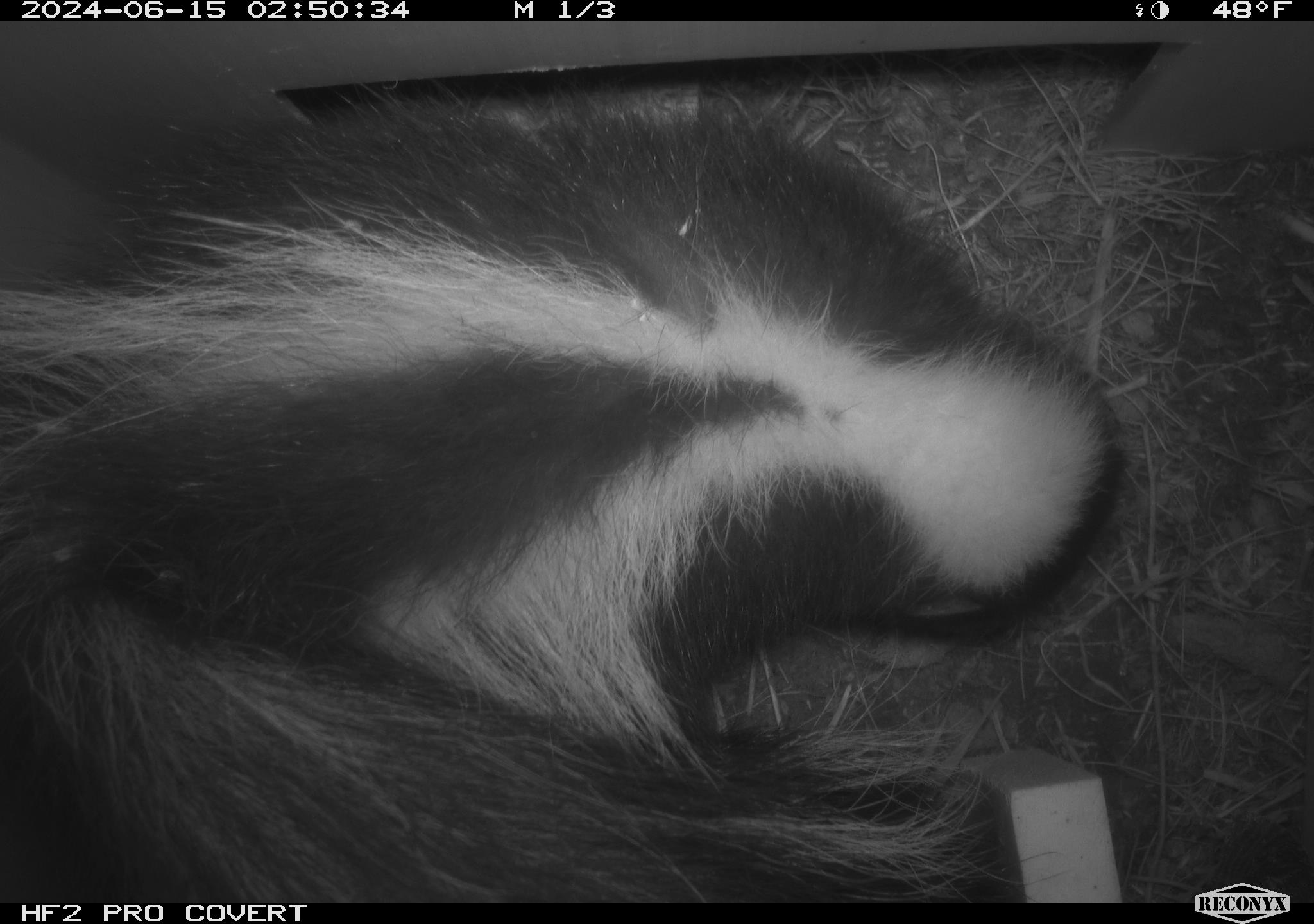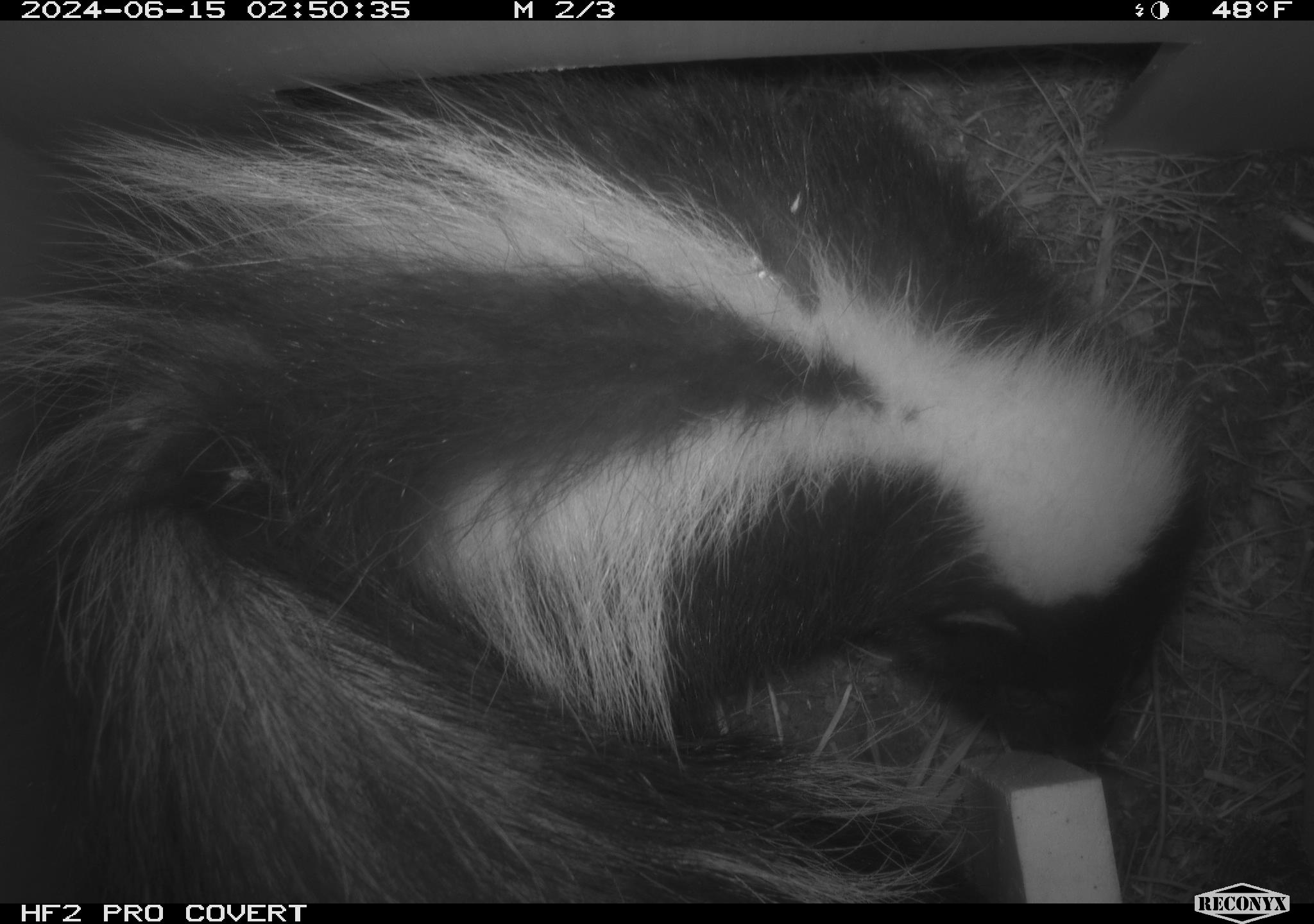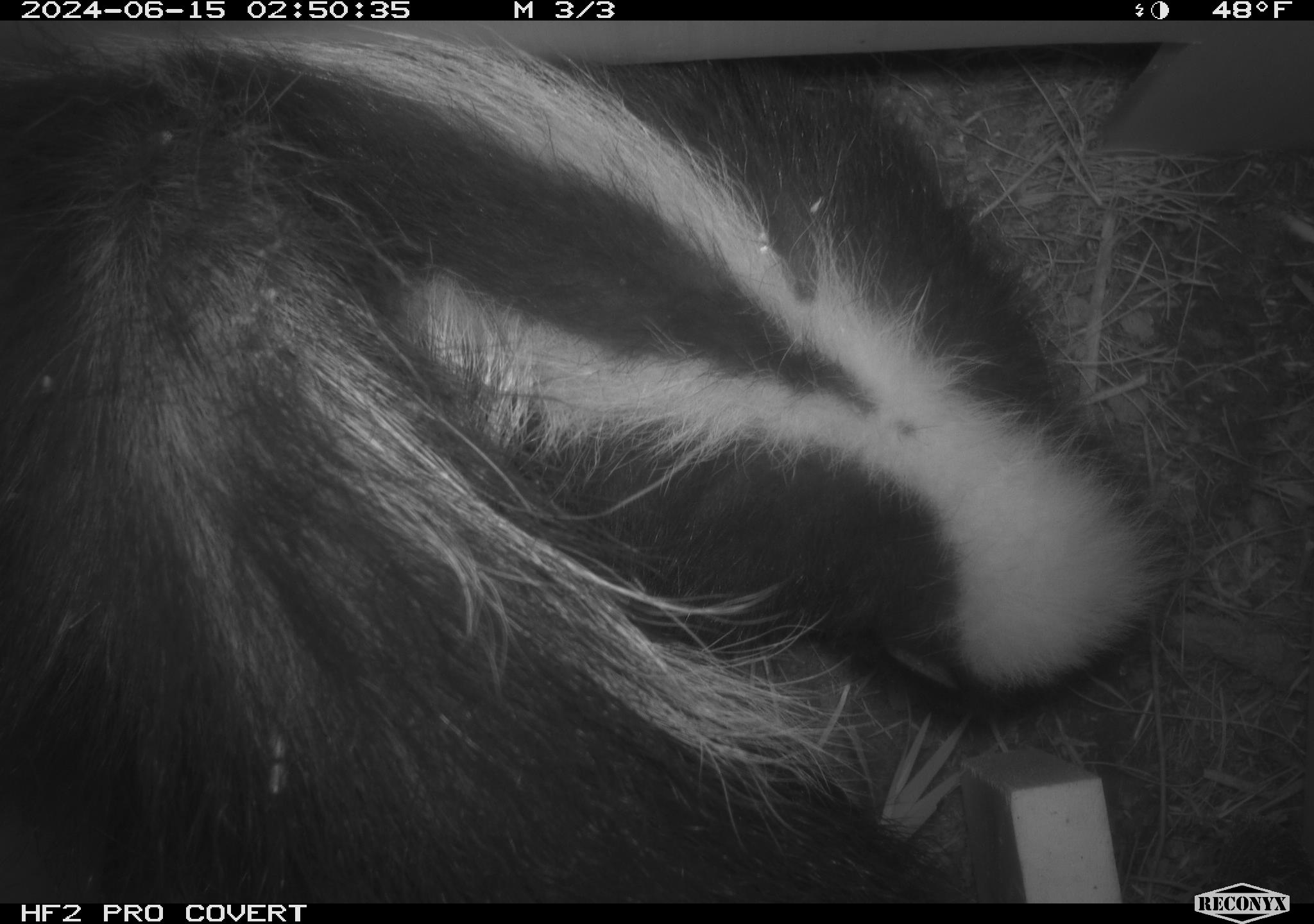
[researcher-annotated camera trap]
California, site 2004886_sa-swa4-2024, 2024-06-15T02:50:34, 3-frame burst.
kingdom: Animalia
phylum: Chordata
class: Mammalia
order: Carnivora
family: Mephitidae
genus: Mephitis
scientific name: Mephitis mephitis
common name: striped skunk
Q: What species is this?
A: Striped skunk (Mephitis mephitis).